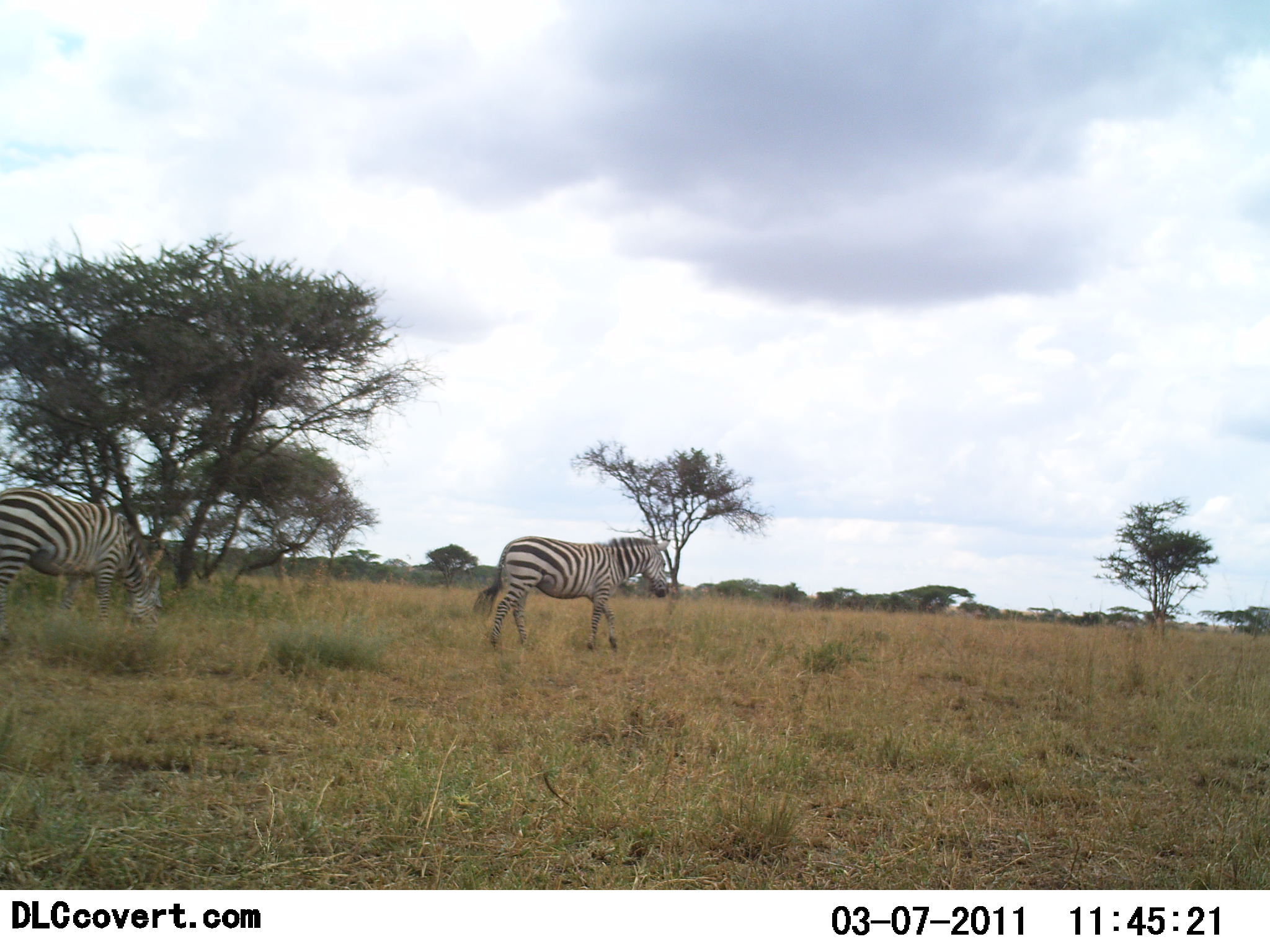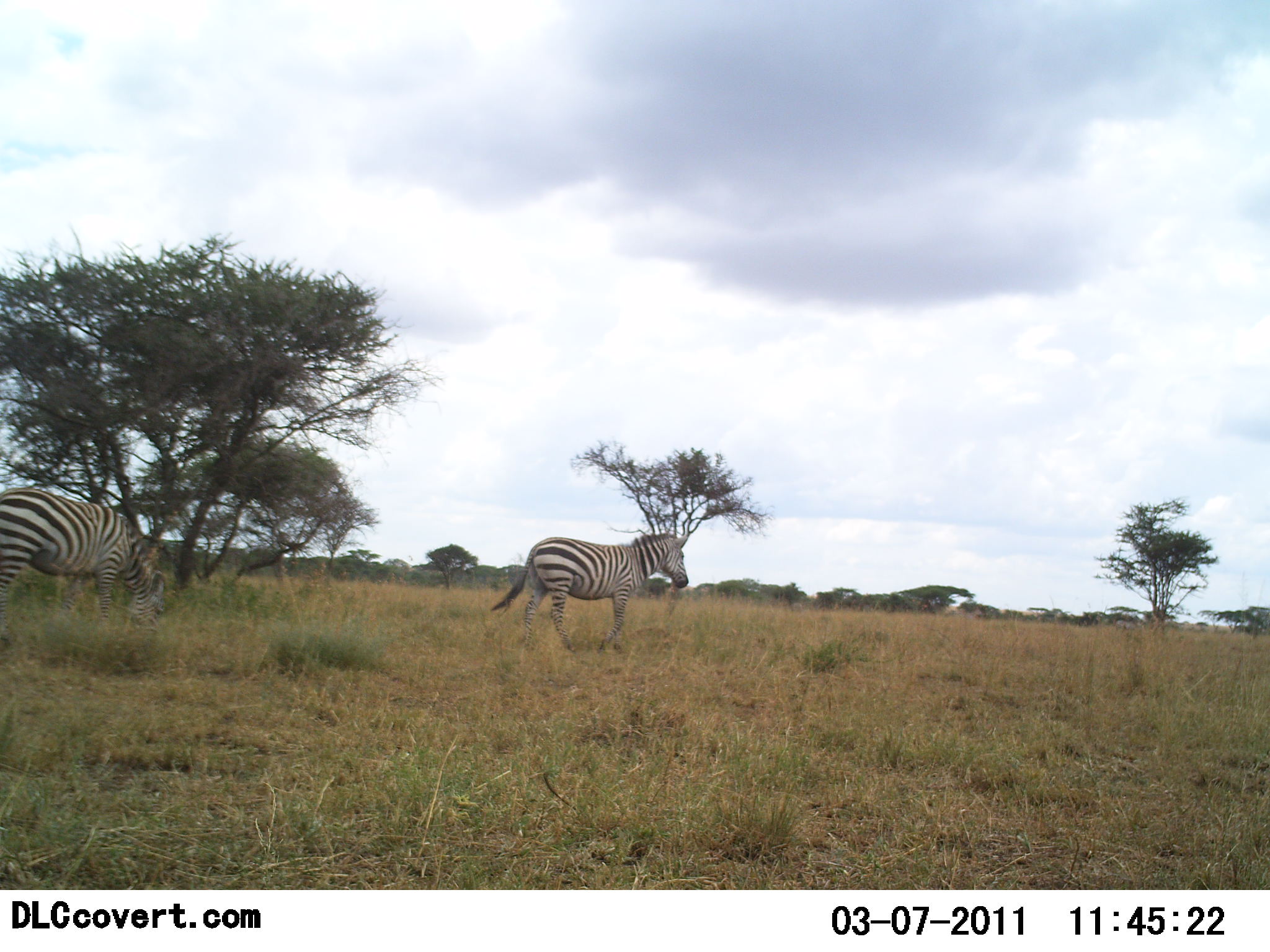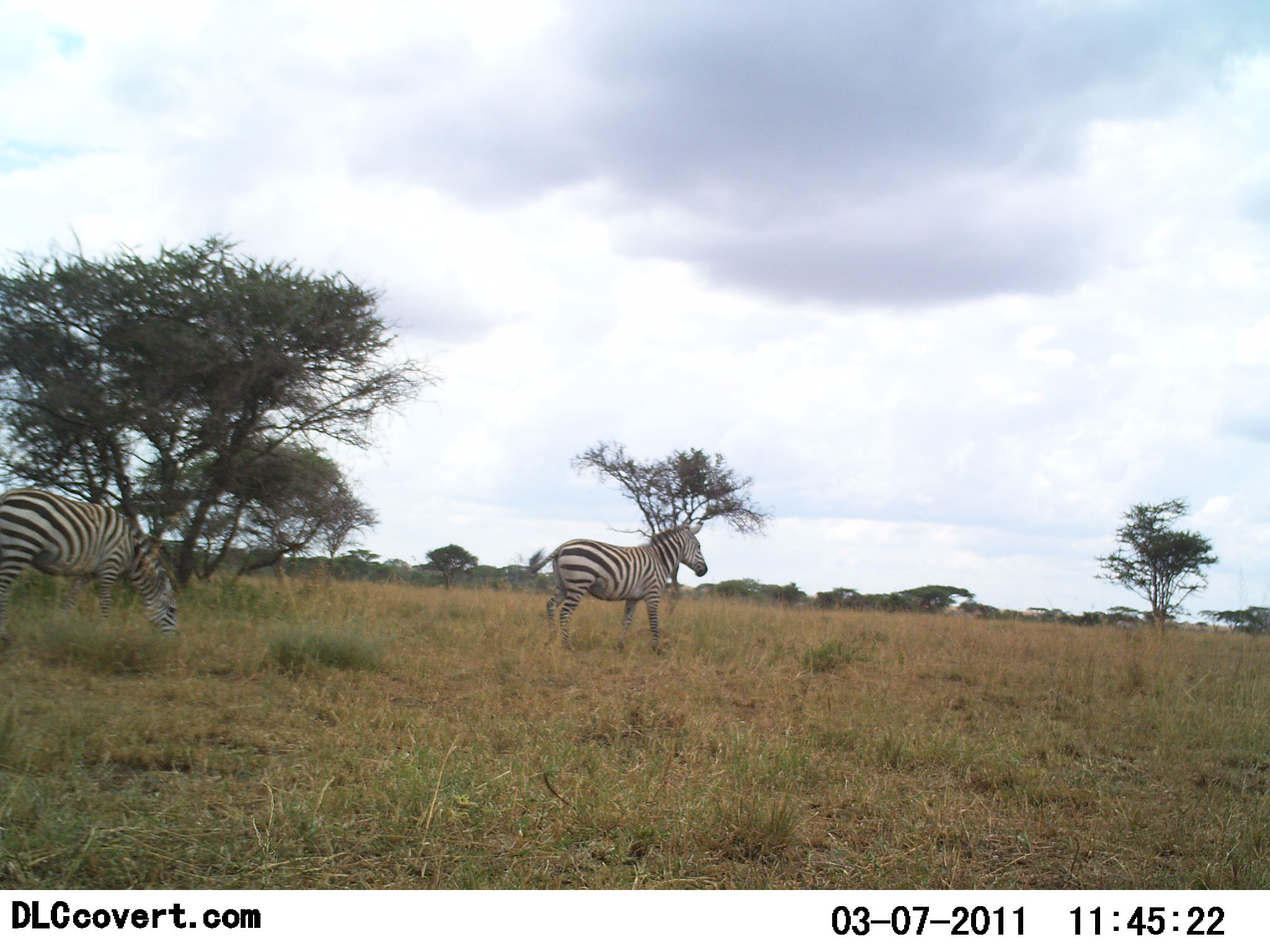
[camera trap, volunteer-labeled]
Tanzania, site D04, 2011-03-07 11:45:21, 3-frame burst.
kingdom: Animalia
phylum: Chordata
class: Mammalia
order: Perissodactyla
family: Equidae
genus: Equus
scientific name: Equus quagga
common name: plains zebra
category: zebra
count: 2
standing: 0%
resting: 9%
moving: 91%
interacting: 0%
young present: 0%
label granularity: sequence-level